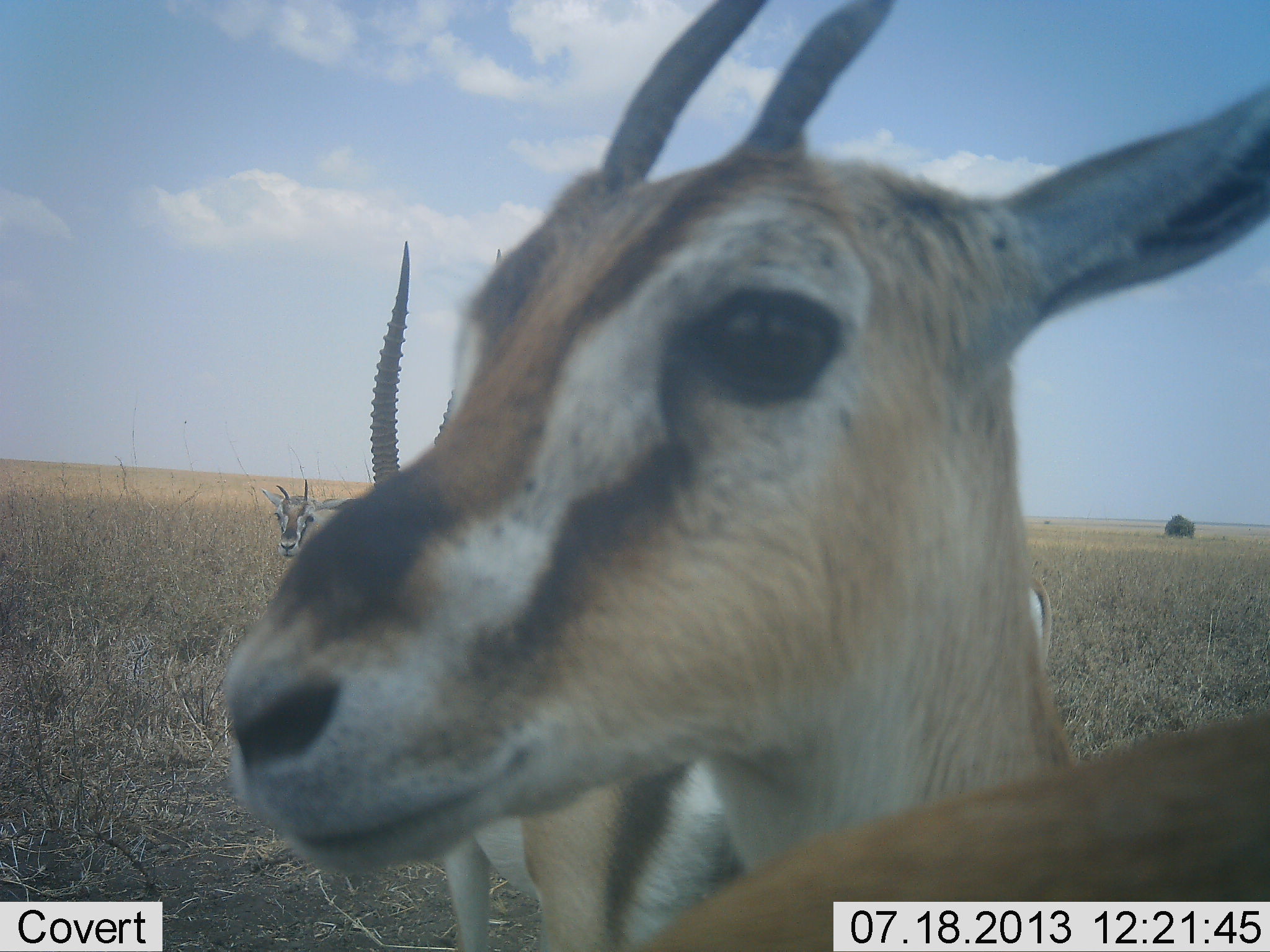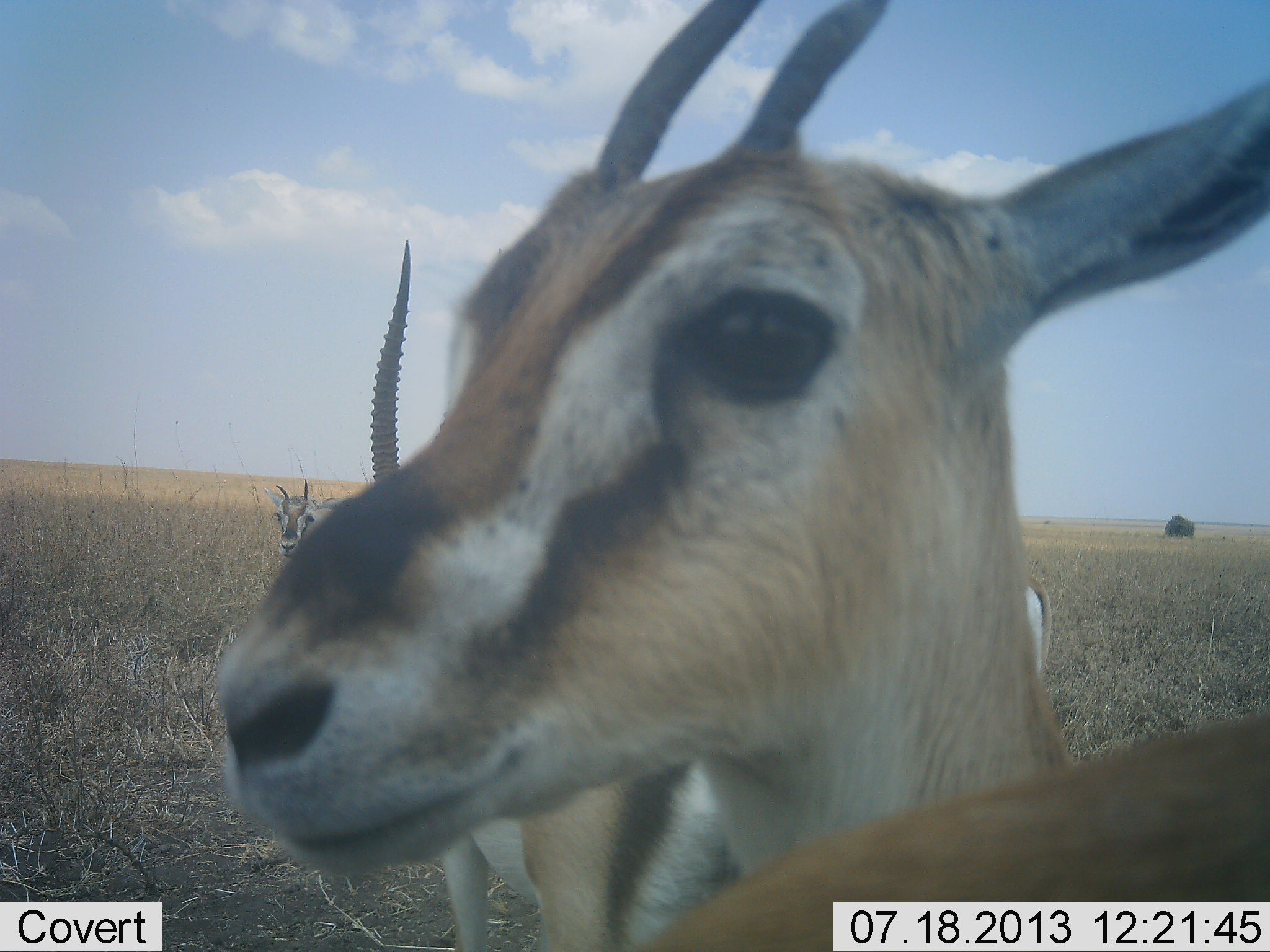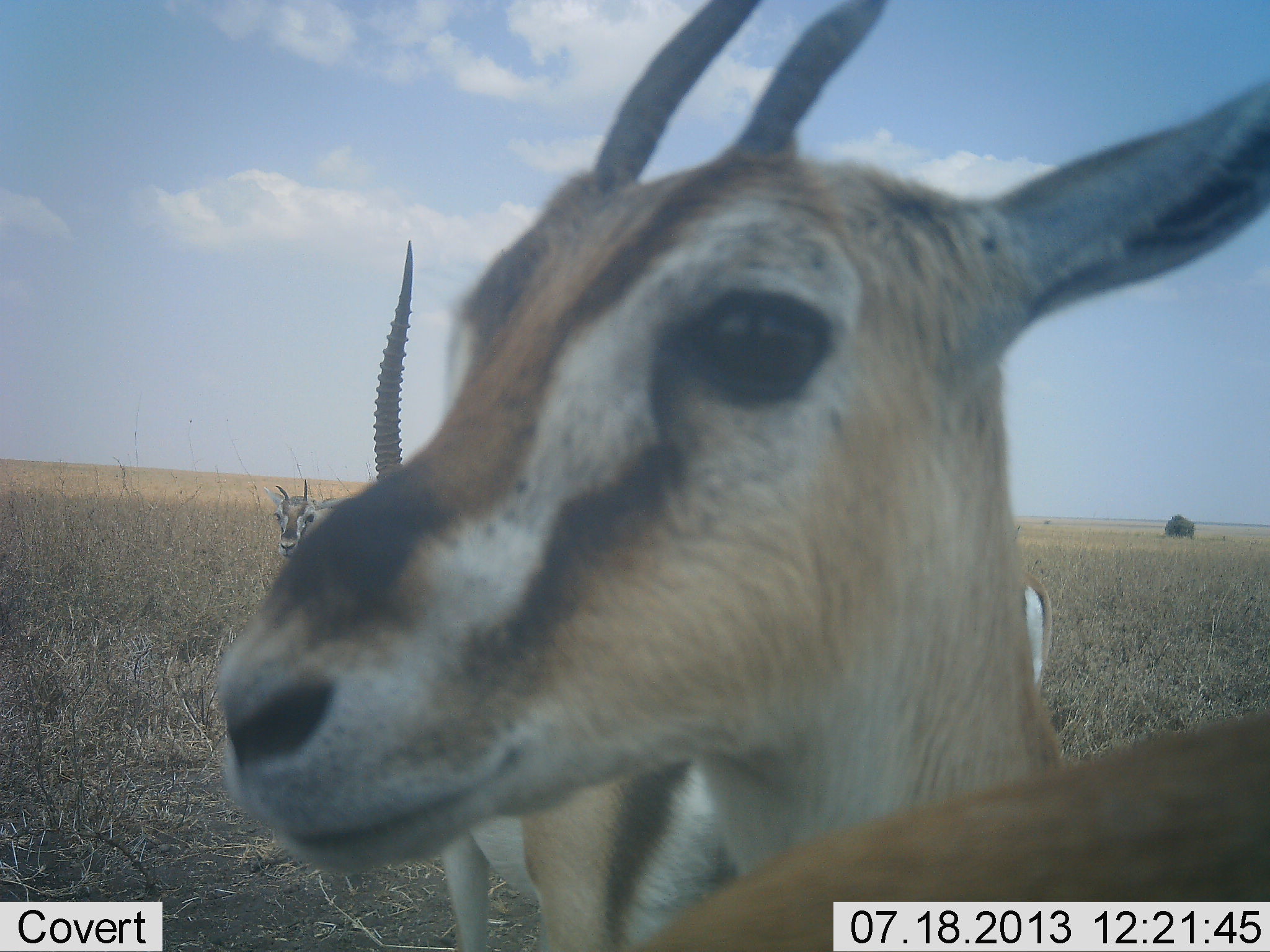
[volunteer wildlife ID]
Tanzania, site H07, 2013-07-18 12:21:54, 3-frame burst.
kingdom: Animalia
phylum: Chordata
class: Mammalia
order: Artiodactyla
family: Bovidae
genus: Eudorcas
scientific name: Eudorcas thomsonii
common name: thomson's gazelle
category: gazellethomsons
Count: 4.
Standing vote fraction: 100%.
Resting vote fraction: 10%.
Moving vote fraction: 0%.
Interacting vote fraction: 0%.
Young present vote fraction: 0%.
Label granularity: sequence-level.